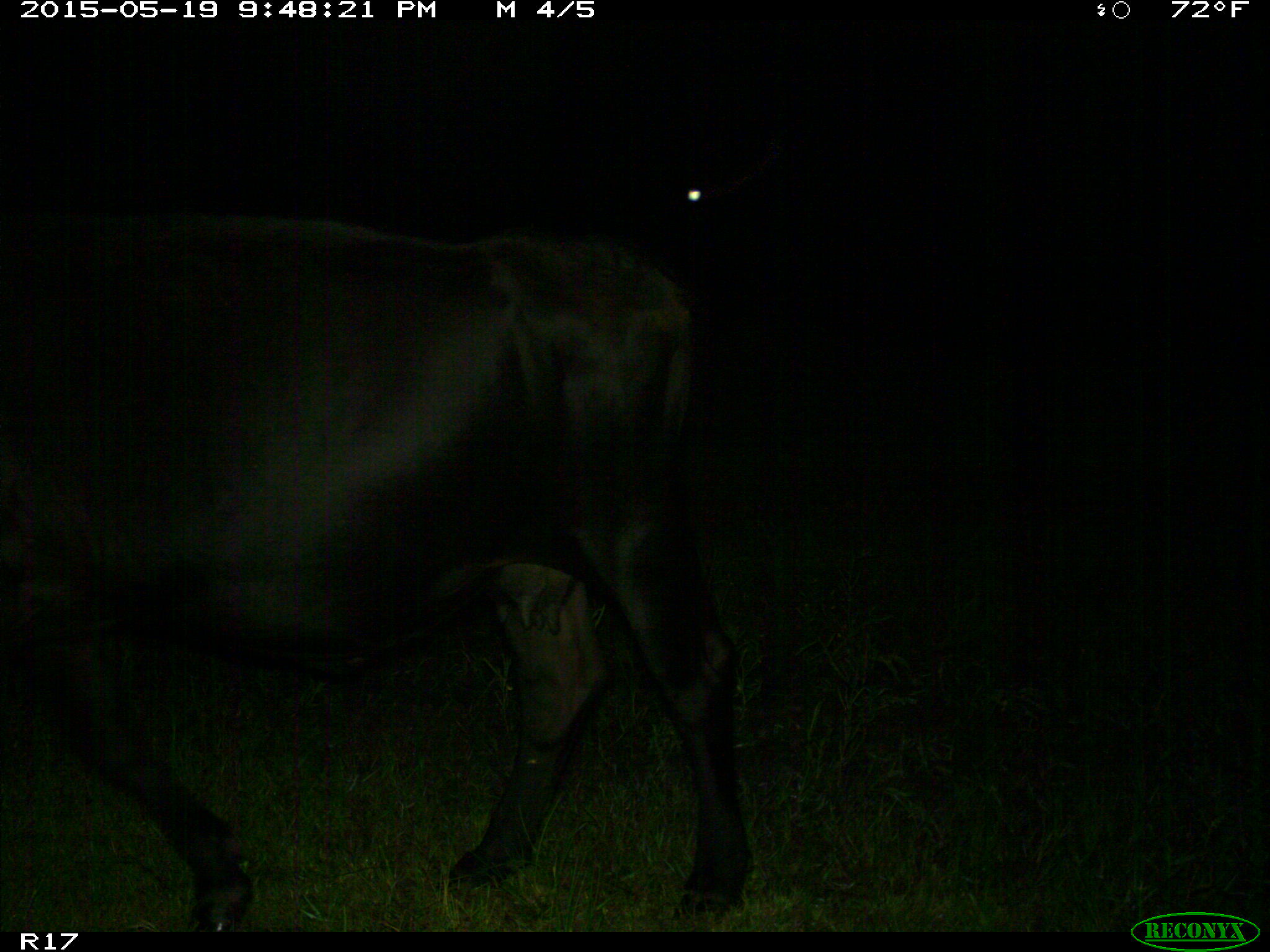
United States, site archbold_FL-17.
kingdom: Animalia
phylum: Chordata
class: Mammalia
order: Artiodactyla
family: Bovidae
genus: Bos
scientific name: Bos taurus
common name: domestic cow